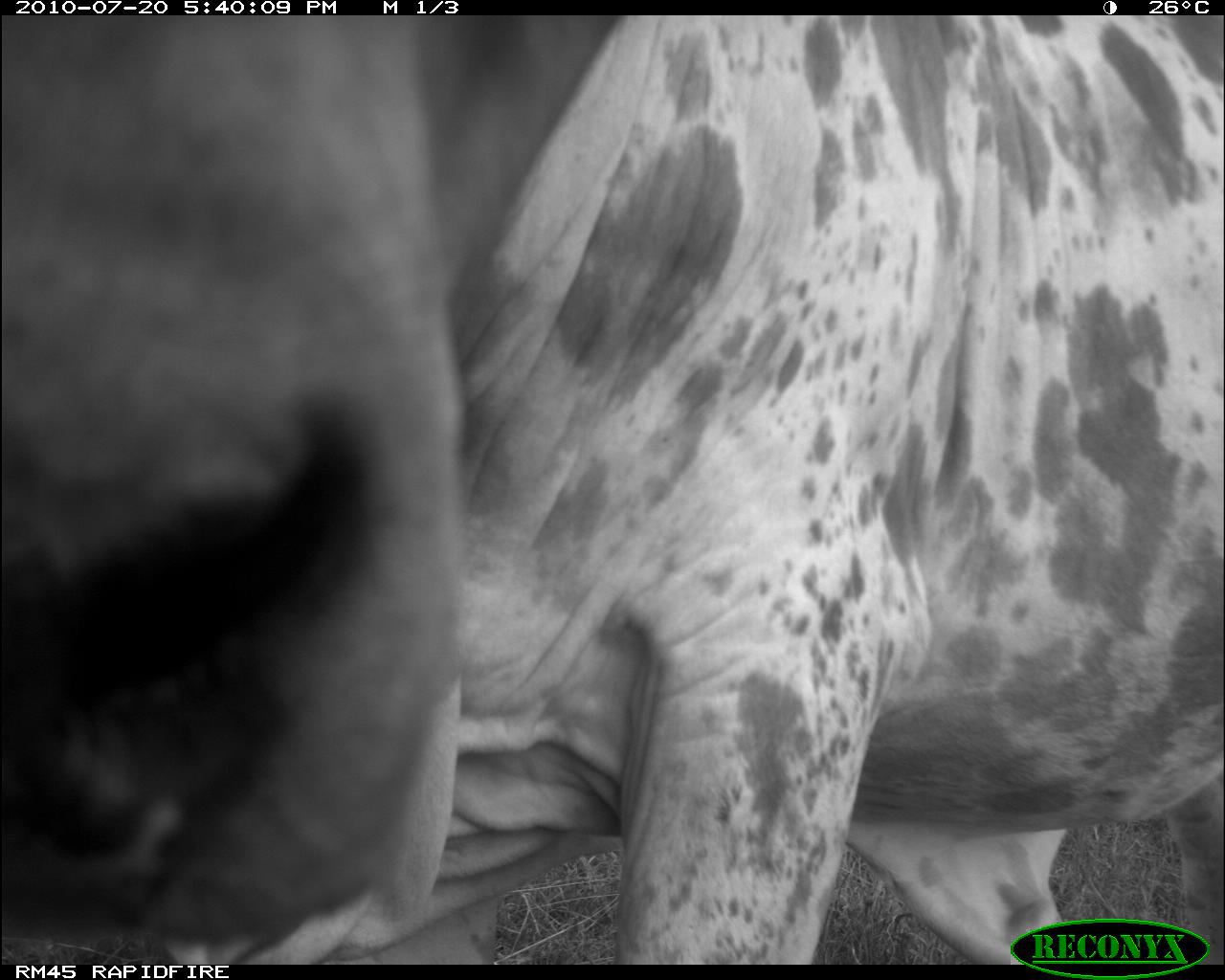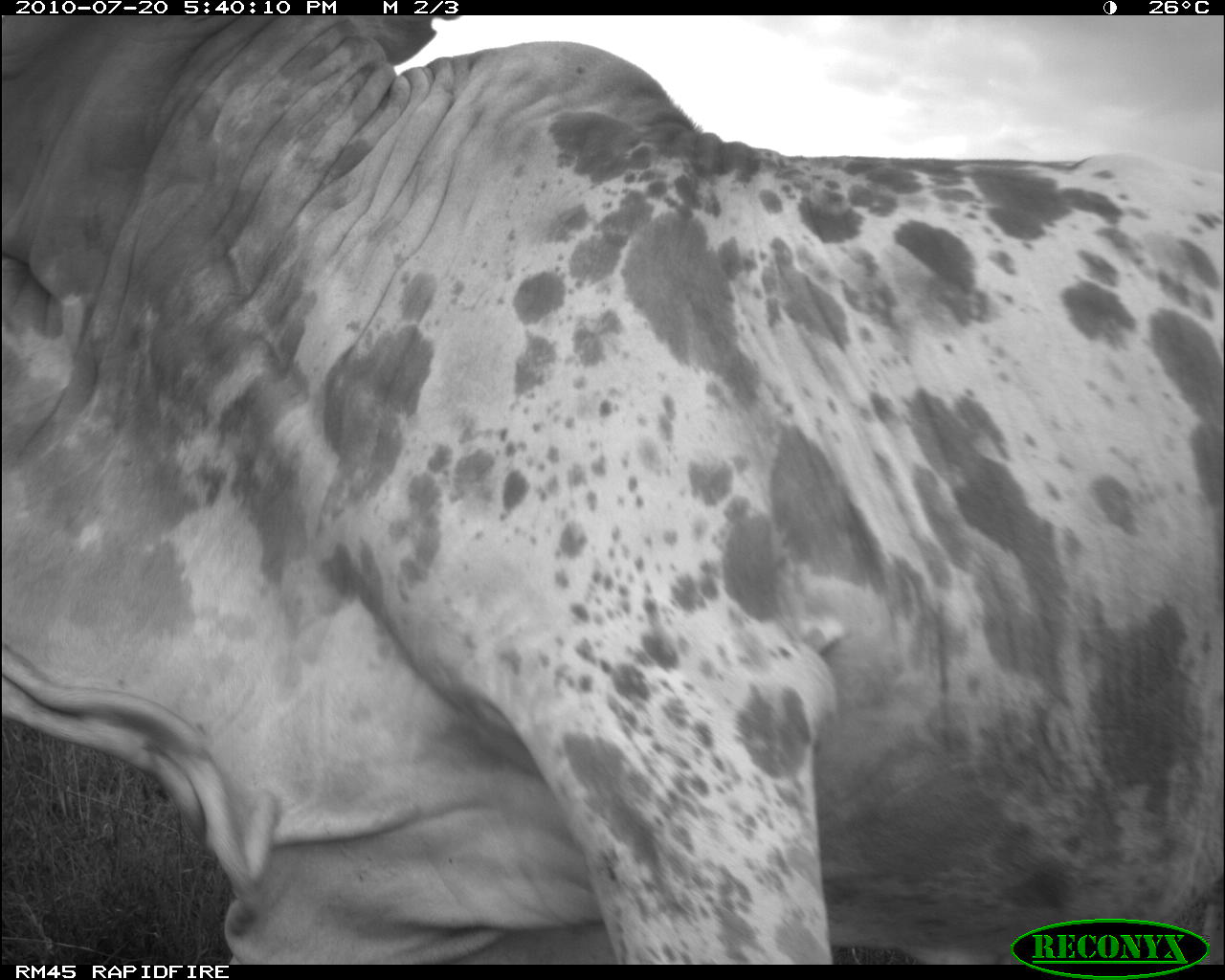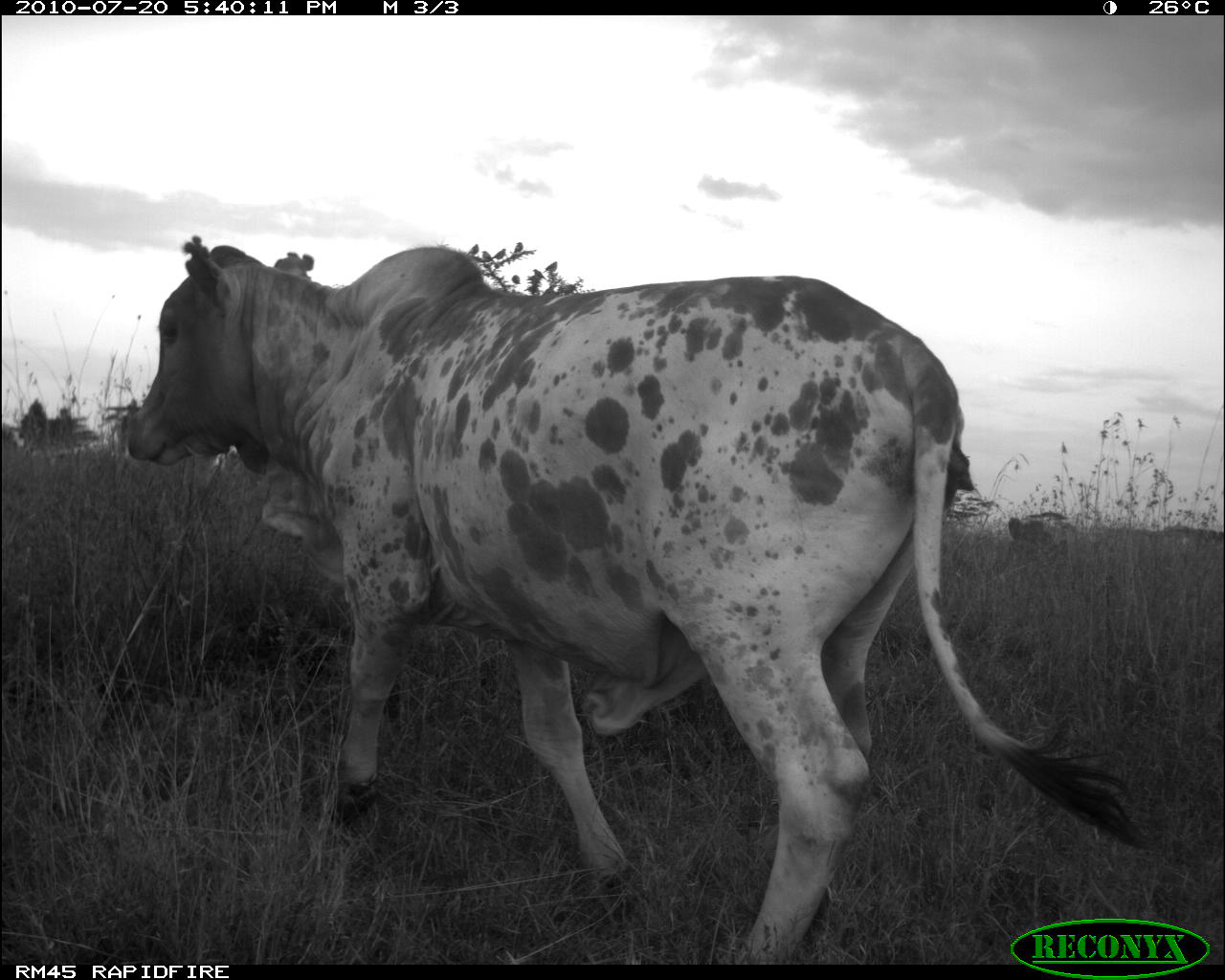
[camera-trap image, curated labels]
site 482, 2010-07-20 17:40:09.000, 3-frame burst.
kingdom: Animalia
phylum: Chordata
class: Mammalia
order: Artiodactyla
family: Bovidae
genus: Bos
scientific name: Bos taurus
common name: domestic cattle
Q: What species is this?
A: Bos taurus (domestic cattle).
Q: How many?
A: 1.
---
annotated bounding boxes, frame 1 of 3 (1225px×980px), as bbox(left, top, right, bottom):
bos taurus: bbox(1, 17, 1224, 965)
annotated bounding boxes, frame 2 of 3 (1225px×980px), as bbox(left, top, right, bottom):
bos taurus: bbox(0, 15, 1224, 965)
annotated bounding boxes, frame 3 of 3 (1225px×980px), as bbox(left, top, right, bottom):
bos taurus: bbox(122, 235, 1151, 962)